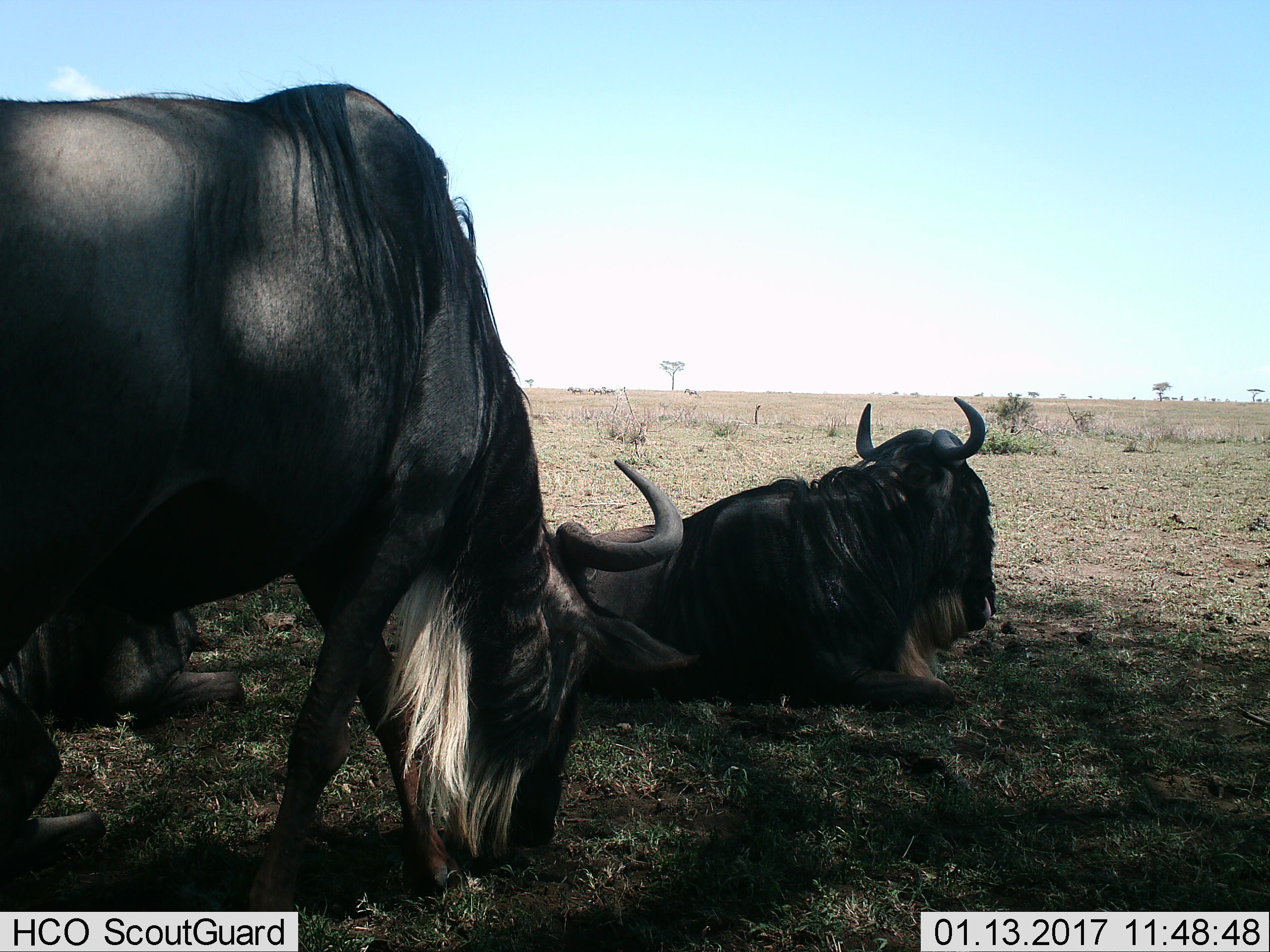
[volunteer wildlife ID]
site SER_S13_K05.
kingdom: Animalia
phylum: Chordata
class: Mammalia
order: Artiodactyla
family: Bovidae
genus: Connochaetes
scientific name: Connochaetes taurinus taurinus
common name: blue wildebeest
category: wildebeestblue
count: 2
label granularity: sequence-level